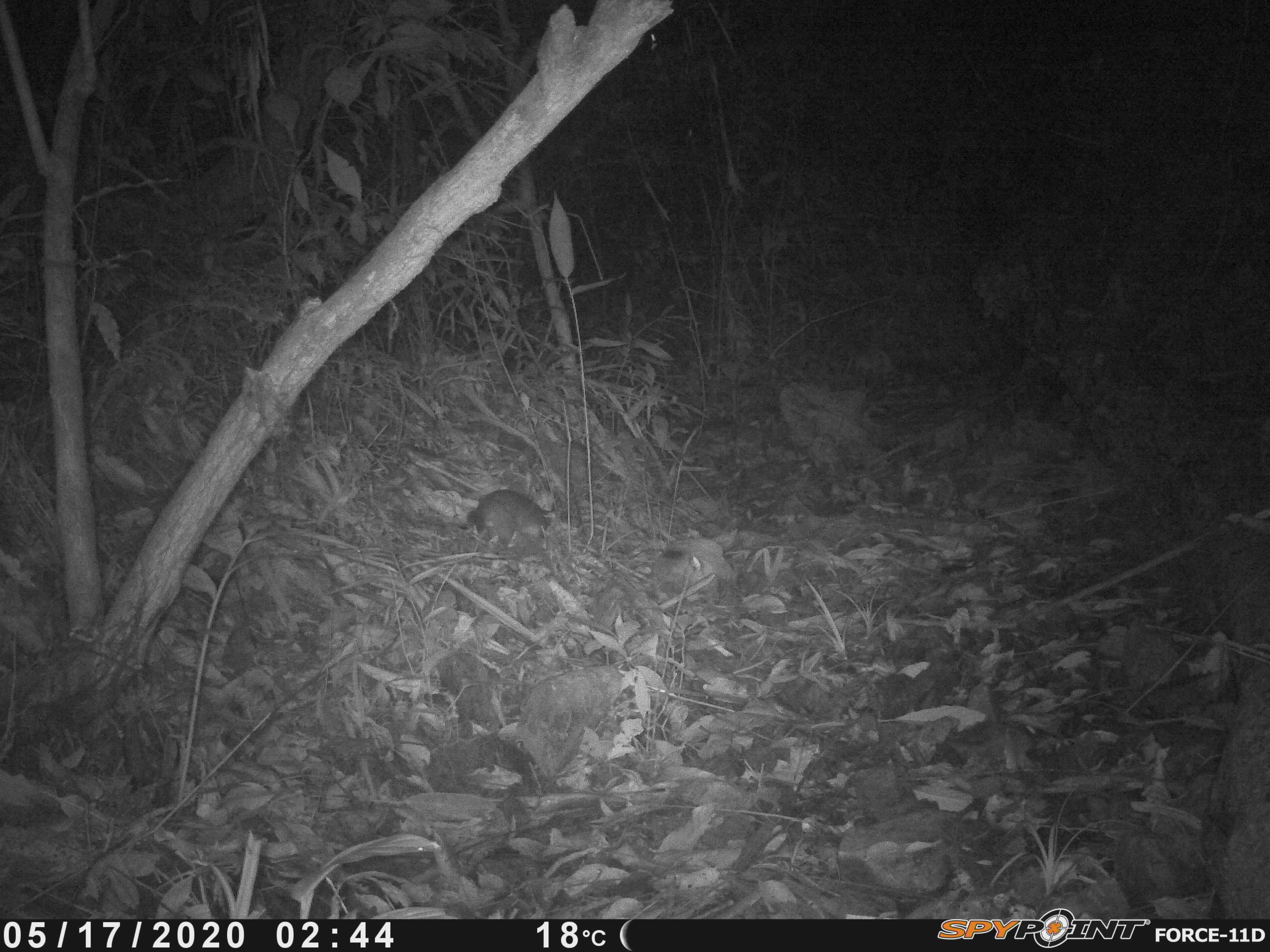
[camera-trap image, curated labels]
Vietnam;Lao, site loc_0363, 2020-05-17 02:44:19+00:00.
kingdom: Animalia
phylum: Chordata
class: Mammalia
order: Carnivora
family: Mustelidae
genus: Melogale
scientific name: Melogale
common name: ferret badger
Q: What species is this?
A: Ferret badger (Melogale).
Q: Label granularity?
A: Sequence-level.